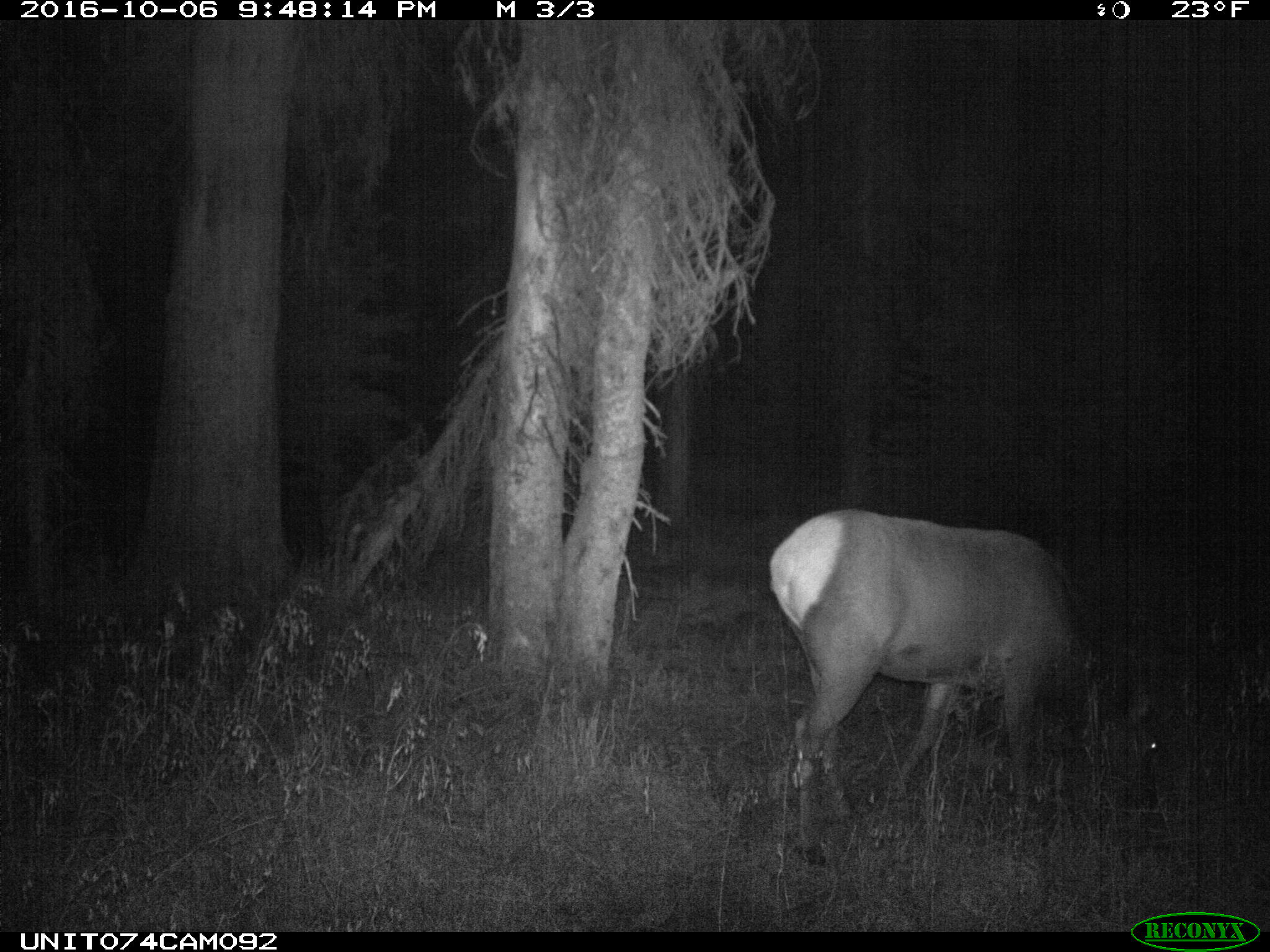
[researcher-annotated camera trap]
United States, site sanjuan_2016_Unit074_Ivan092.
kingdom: Animalia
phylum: Chordata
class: Mammalia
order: Artiodactyla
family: Cervidae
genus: Cervus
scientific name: Cervus elaphus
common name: red deer